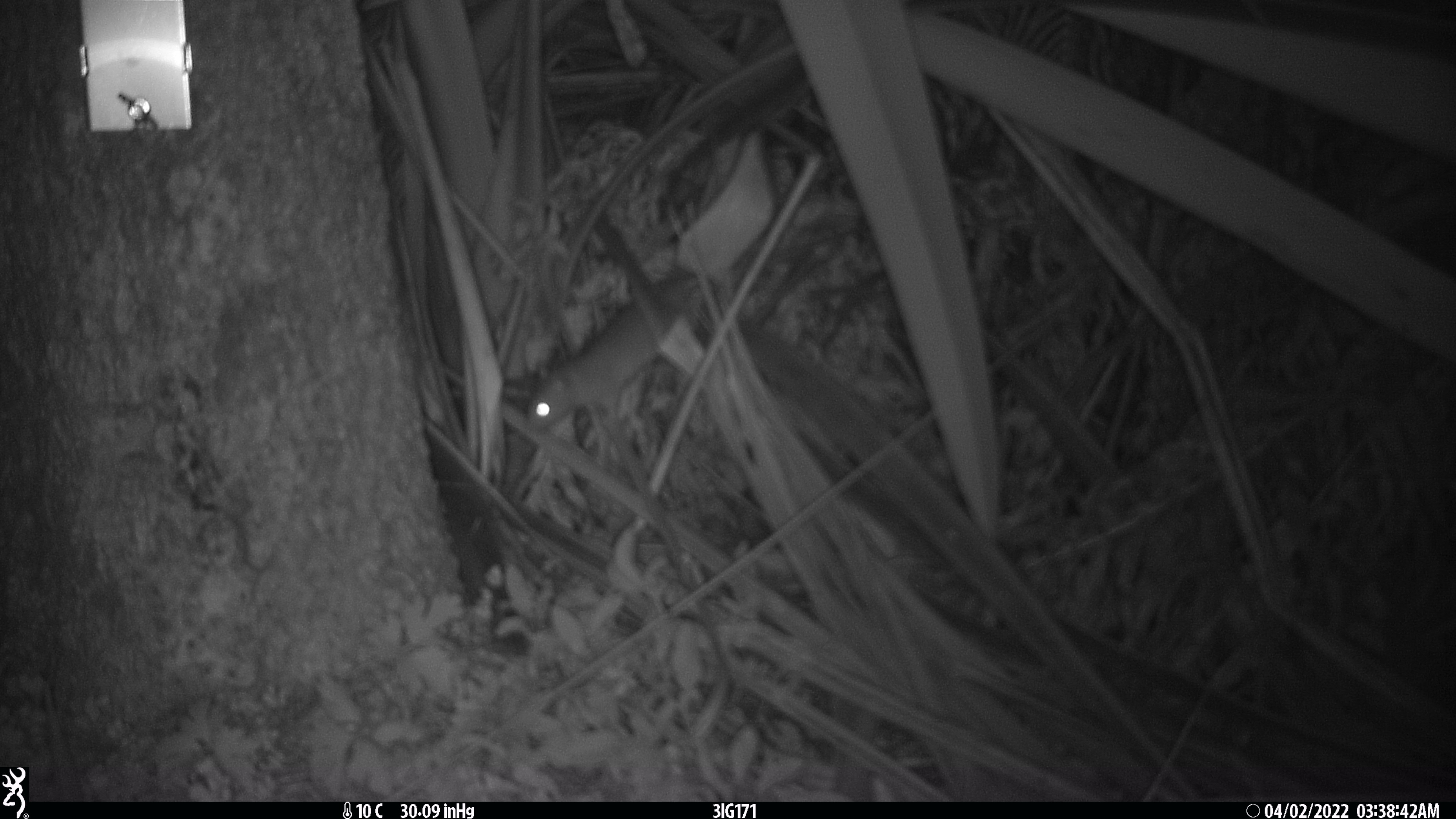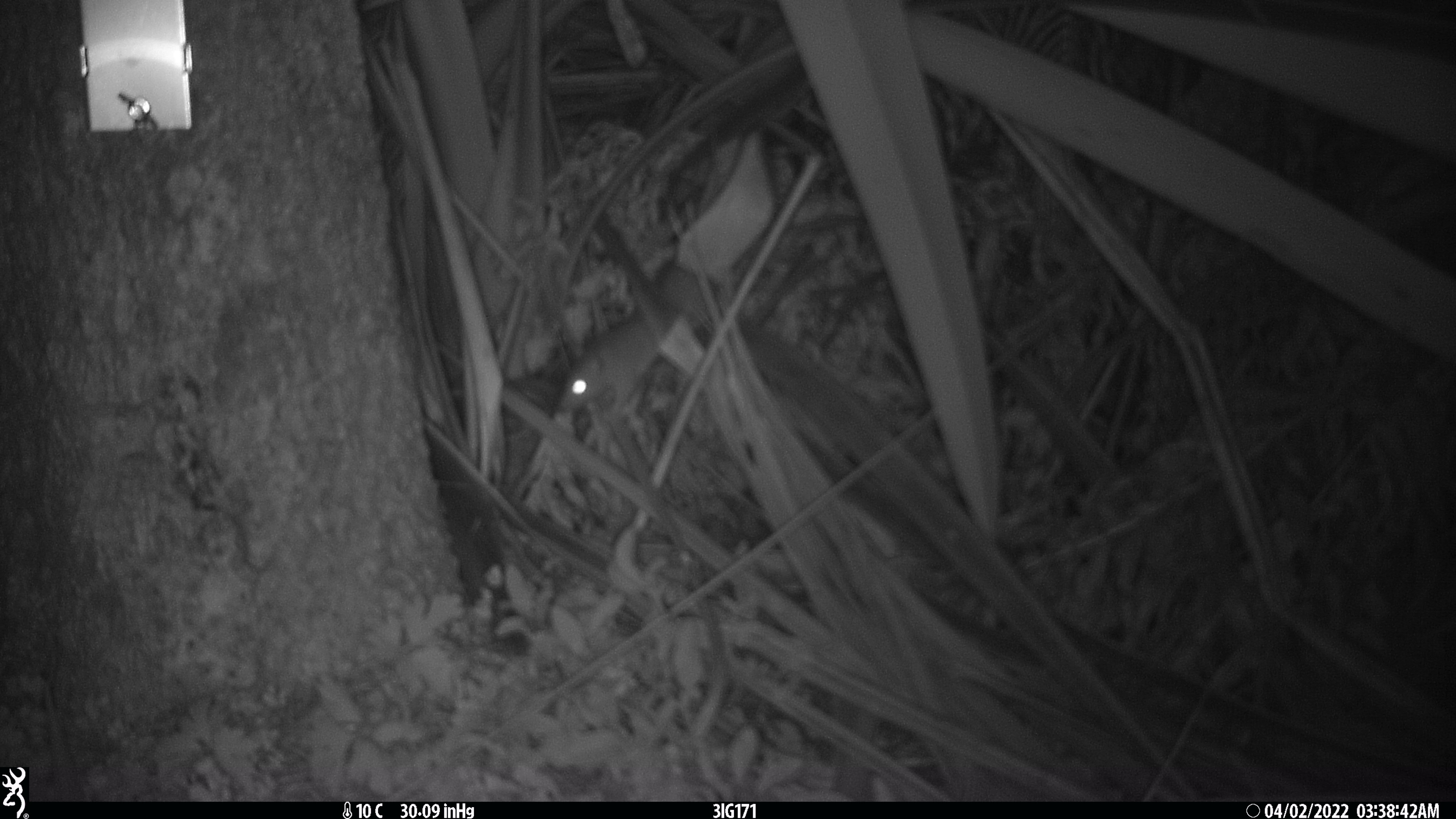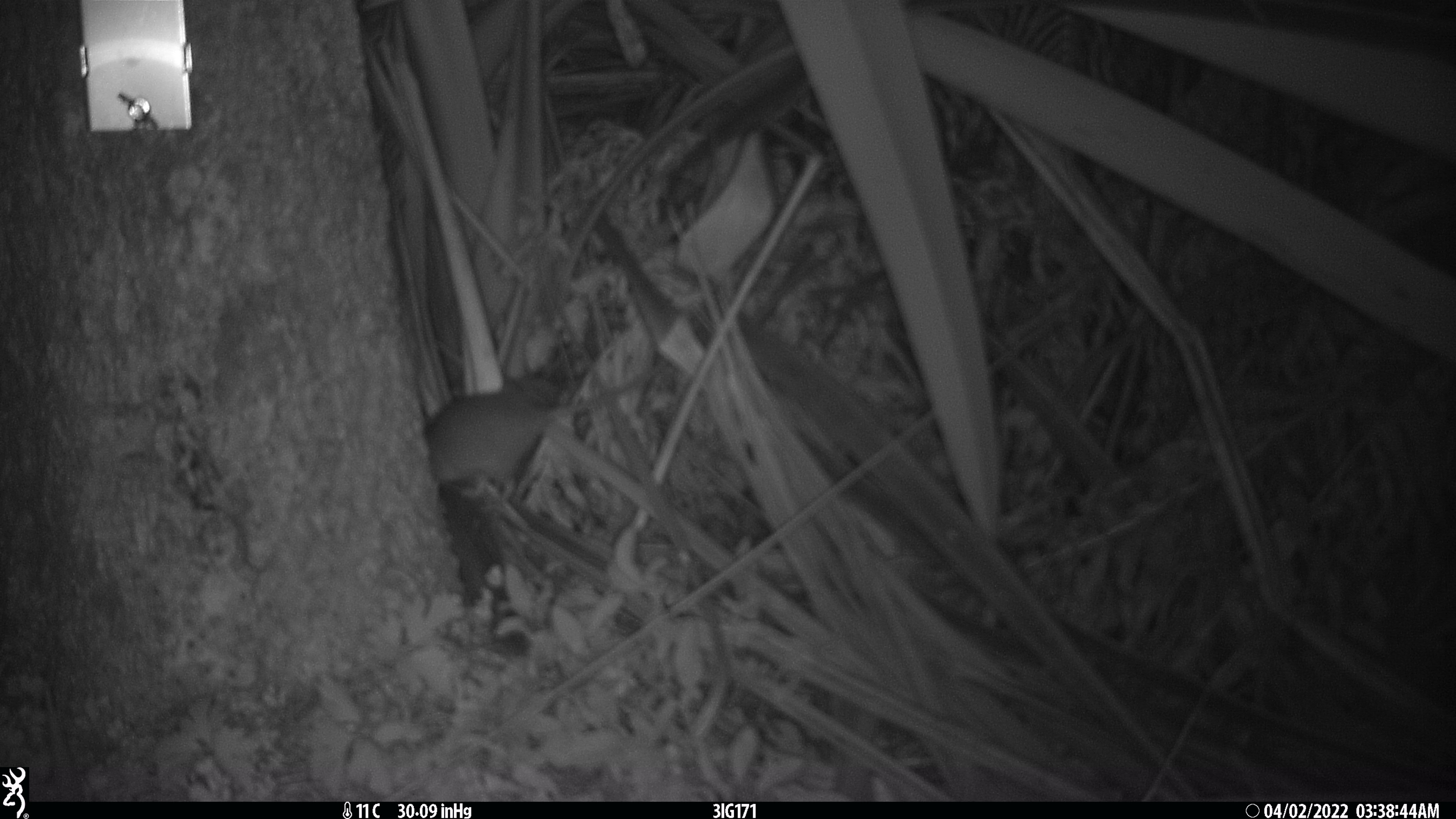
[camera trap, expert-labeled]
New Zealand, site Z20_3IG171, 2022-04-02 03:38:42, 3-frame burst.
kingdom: Animalia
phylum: Chordata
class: Mammalia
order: Rodentia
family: Muridae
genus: Rattus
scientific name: Rattus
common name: rat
Rat (Rattus).